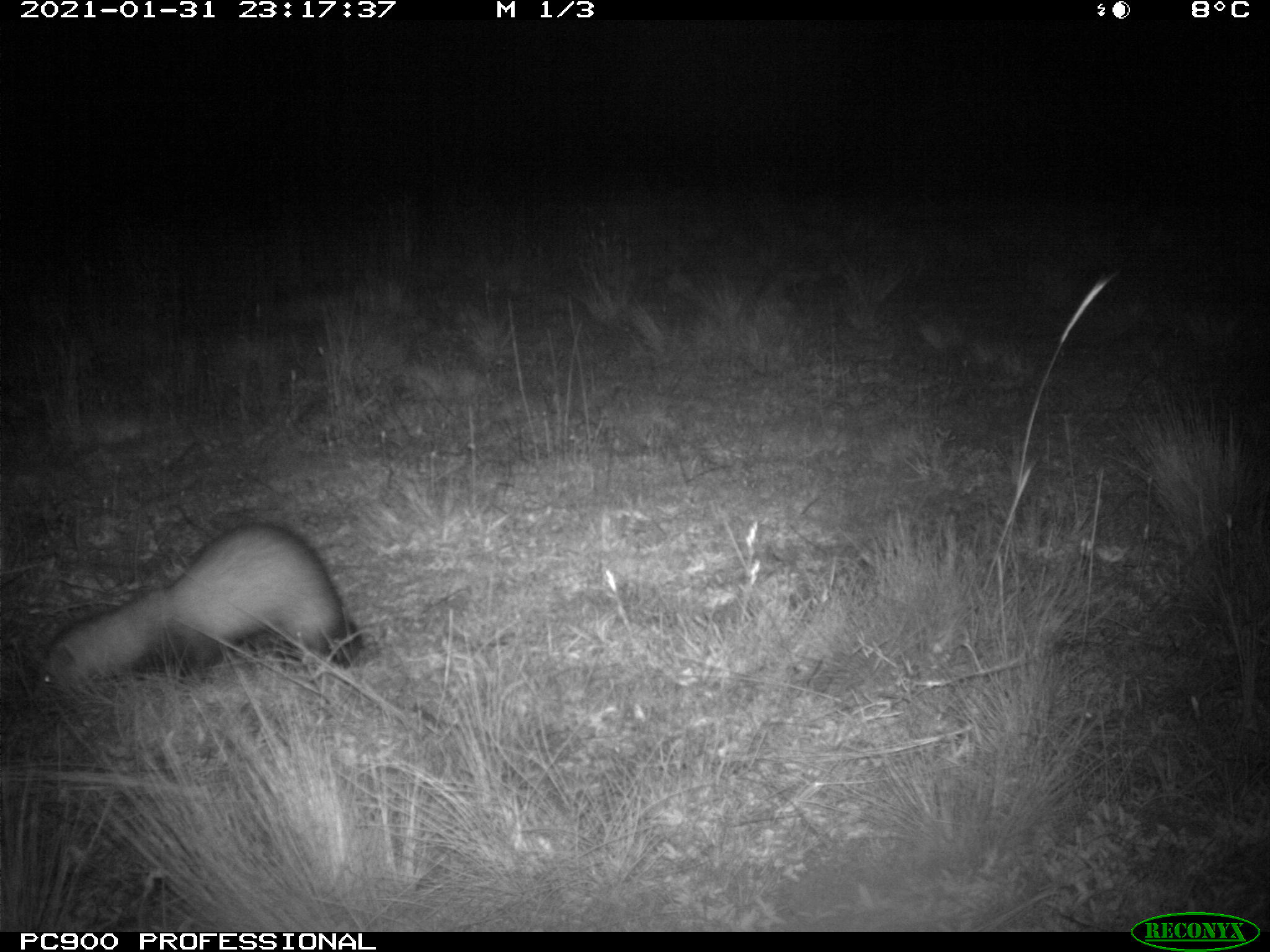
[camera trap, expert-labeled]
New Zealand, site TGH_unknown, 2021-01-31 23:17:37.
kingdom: Animalia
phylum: Chordata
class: Mammalia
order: Carnivora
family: Mustelidae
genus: Mustela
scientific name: Mustela furo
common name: ferret